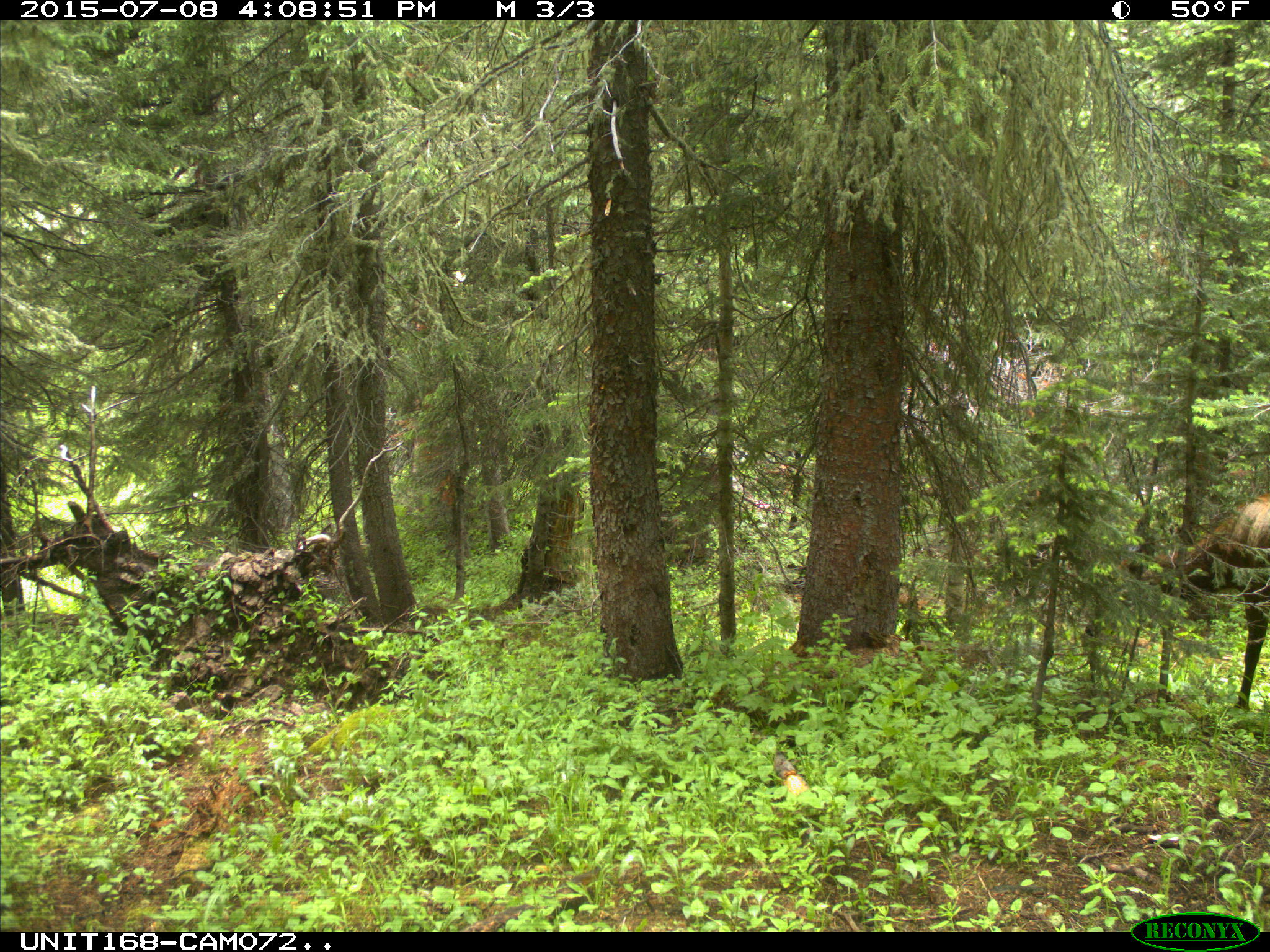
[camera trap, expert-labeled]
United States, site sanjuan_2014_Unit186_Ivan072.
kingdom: Animalia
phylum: Chordata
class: Mammalia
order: Artiodactyla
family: Cervidae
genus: Cervus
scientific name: Cervus elaphus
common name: red deer